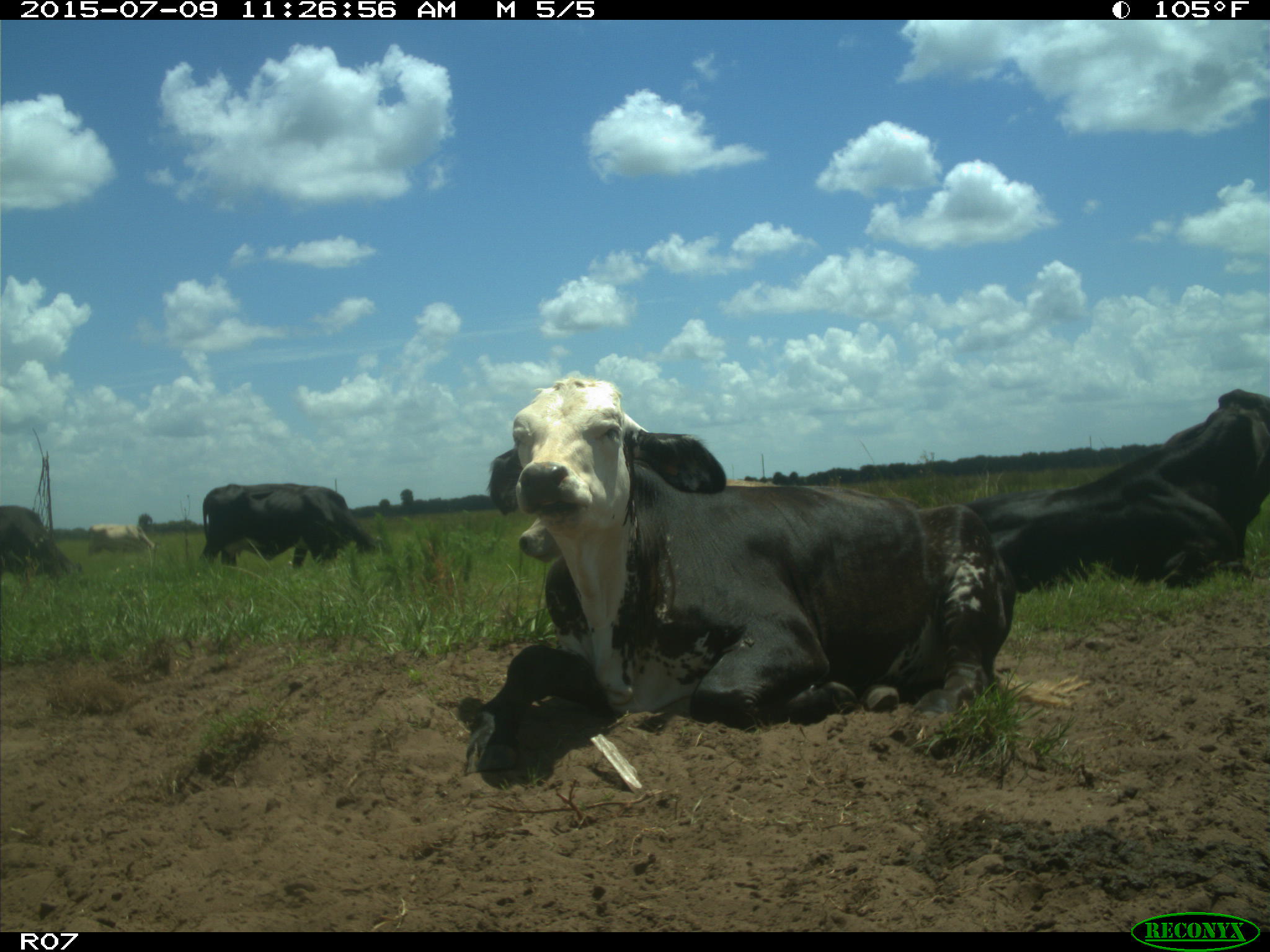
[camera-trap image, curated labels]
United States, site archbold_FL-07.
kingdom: Animalia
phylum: Chordata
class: Mammalia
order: Artiodactyla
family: Bovidae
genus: Bos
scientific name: Bos taurus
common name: domestic cow